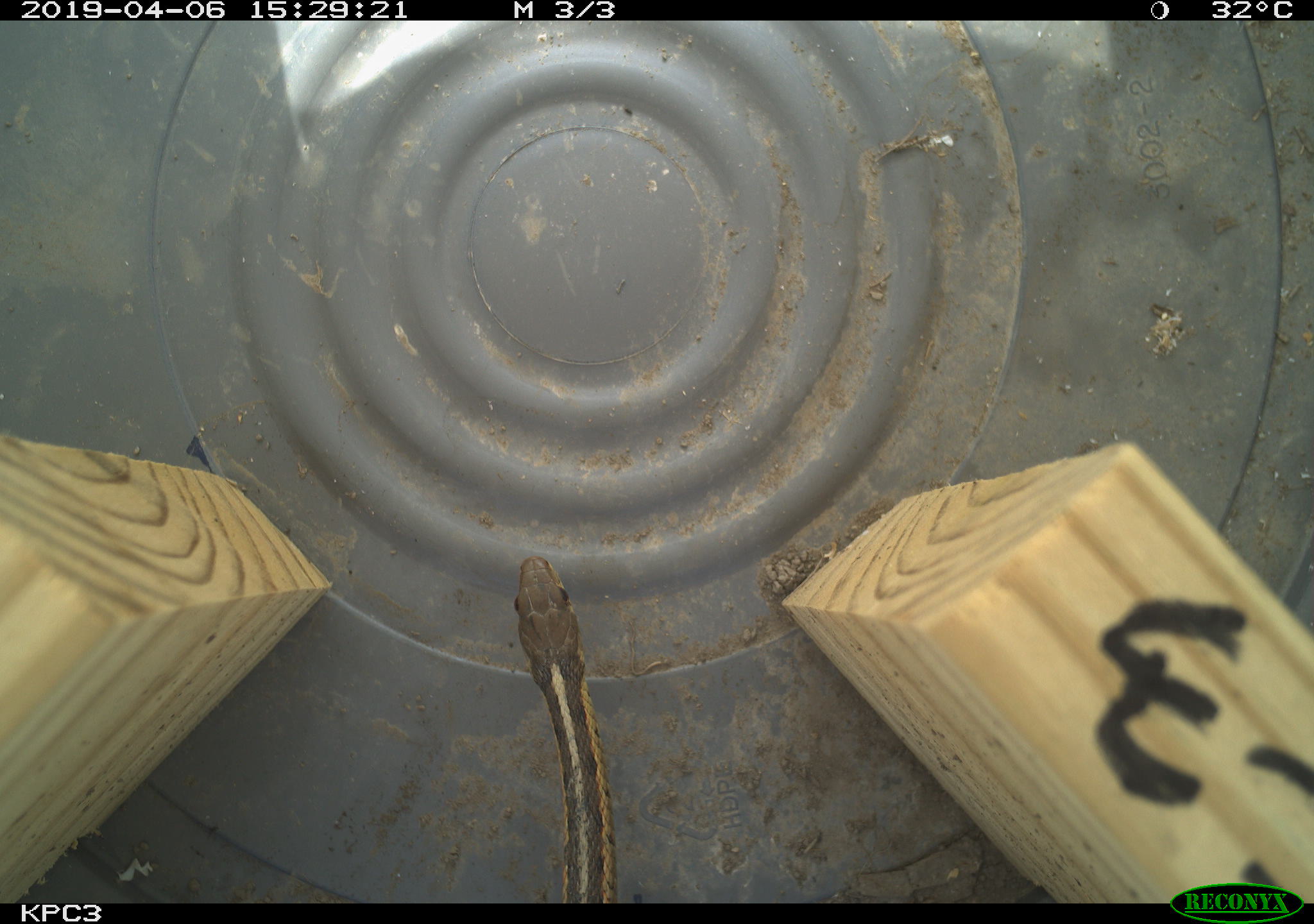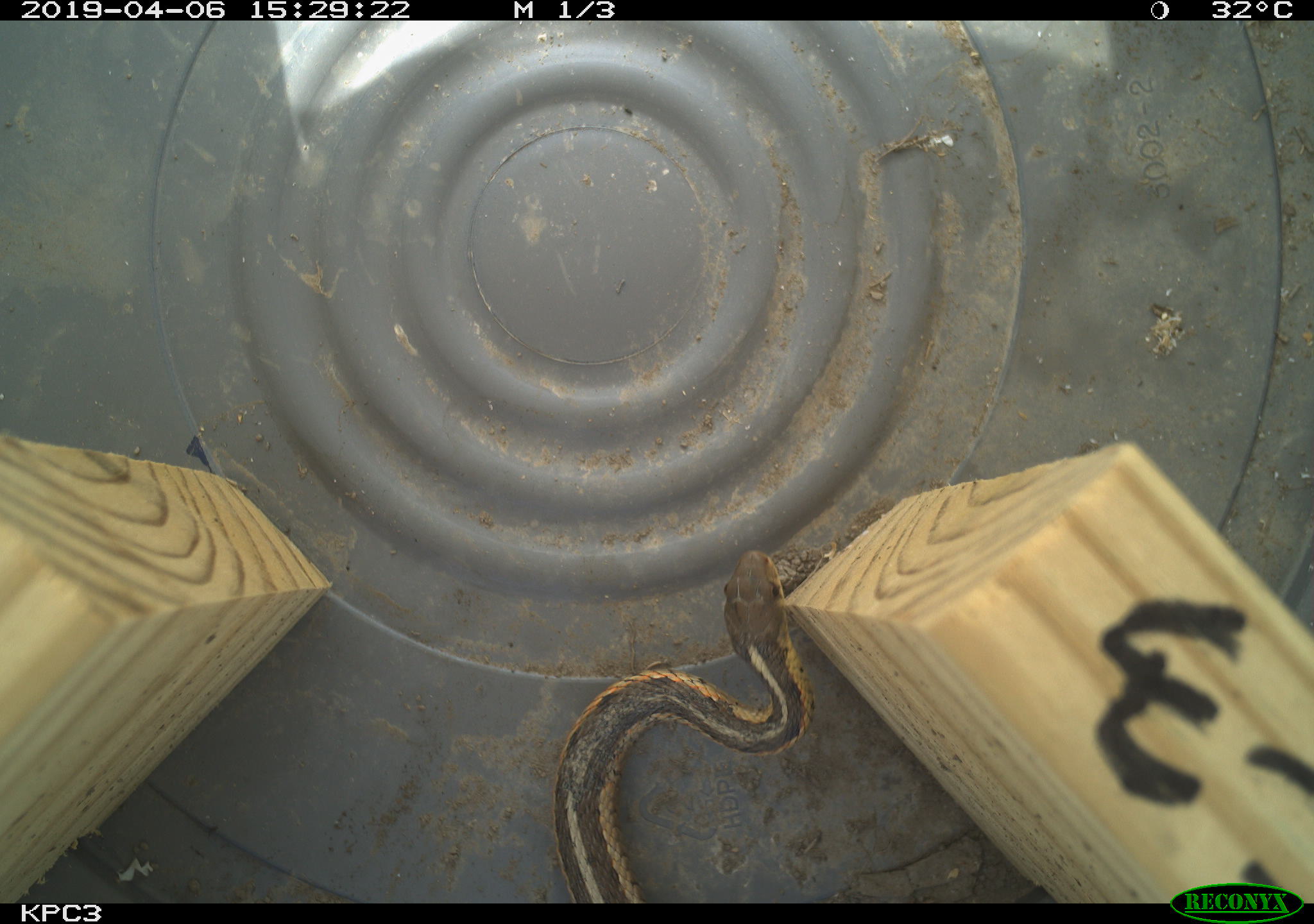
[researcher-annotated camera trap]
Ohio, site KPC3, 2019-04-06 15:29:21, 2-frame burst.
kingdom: Animalia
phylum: Chordata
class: Reptilia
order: Squamata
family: Colubridae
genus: Thamnophis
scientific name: Thamnophis sirtalis sirtalis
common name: eastern gartersnake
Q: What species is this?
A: Eastern gartersnake (Thamnophis sirtalis sirtalis).